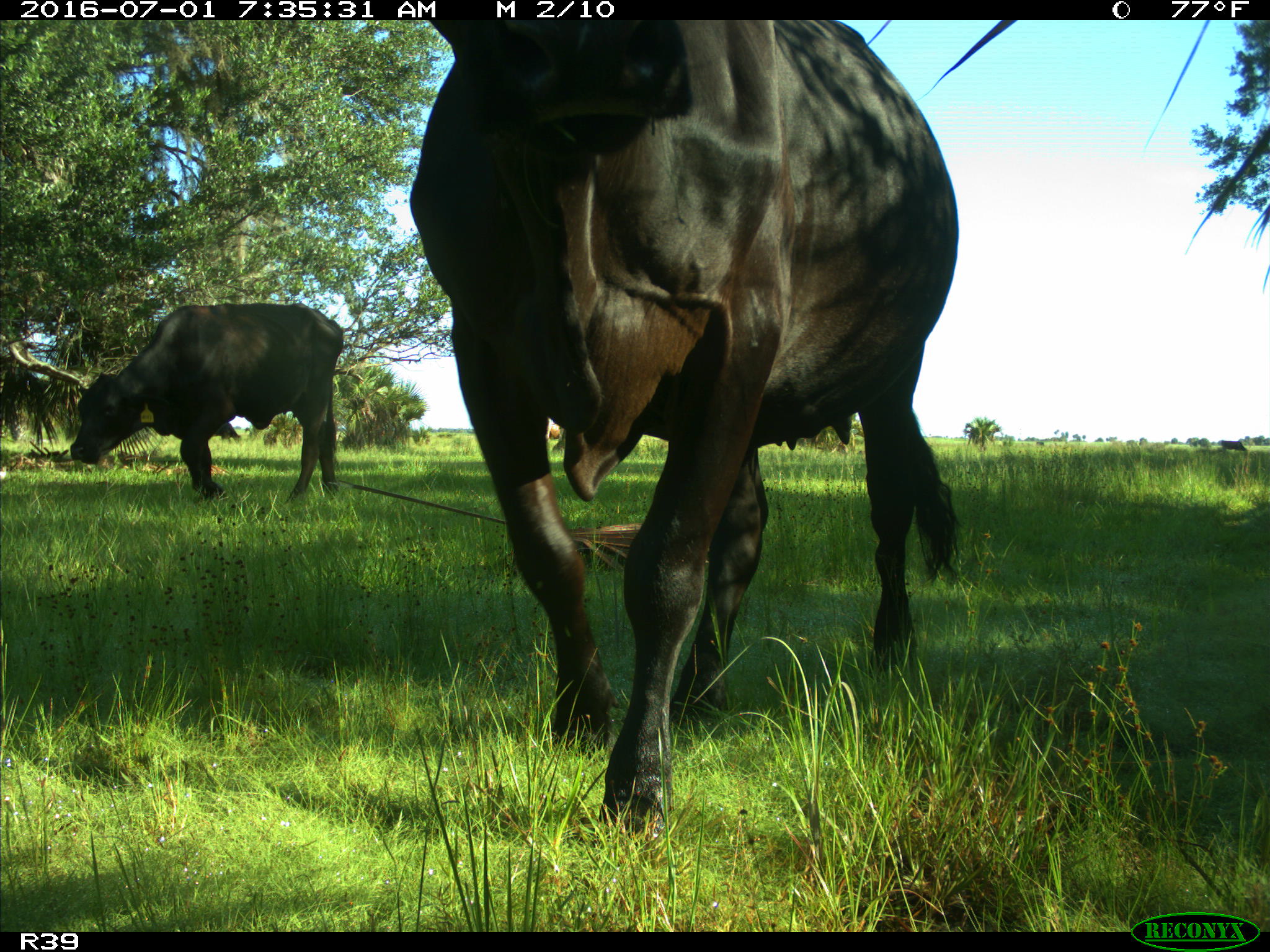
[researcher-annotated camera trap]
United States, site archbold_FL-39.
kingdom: Animalia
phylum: Chordata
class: Mammalia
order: Artiodactyla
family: Bovidae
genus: Bos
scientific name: Bos taurus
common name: domestic cow